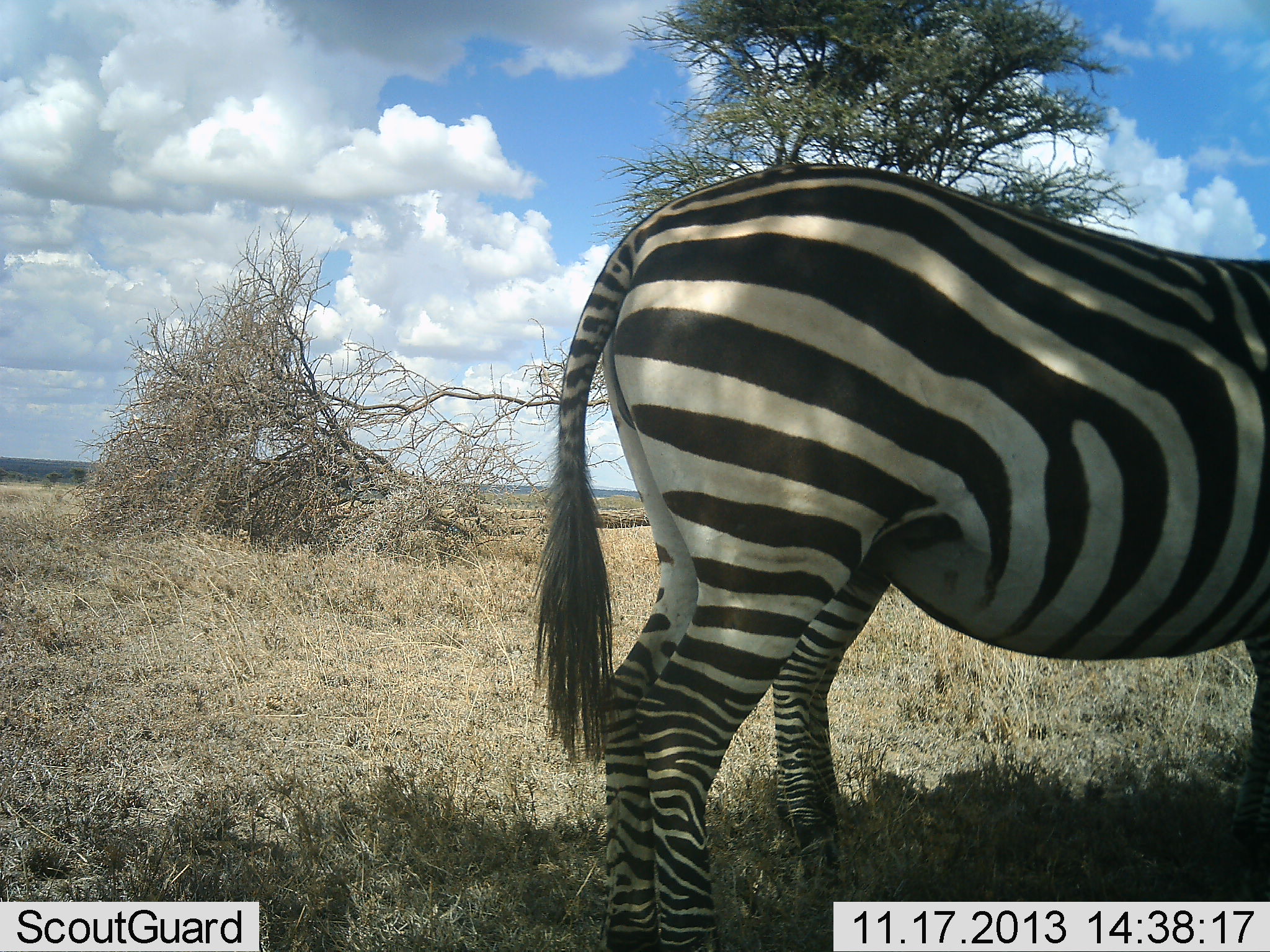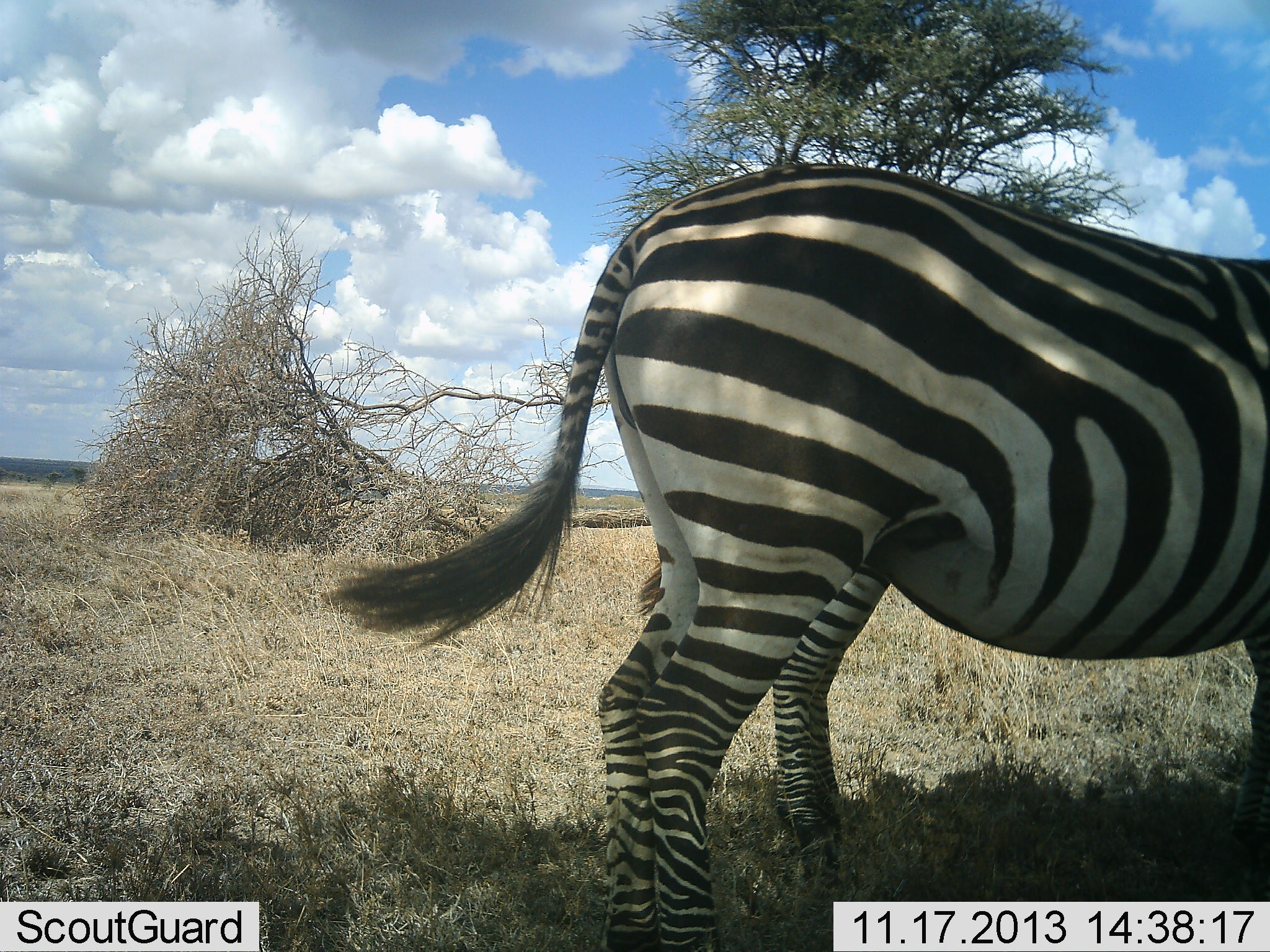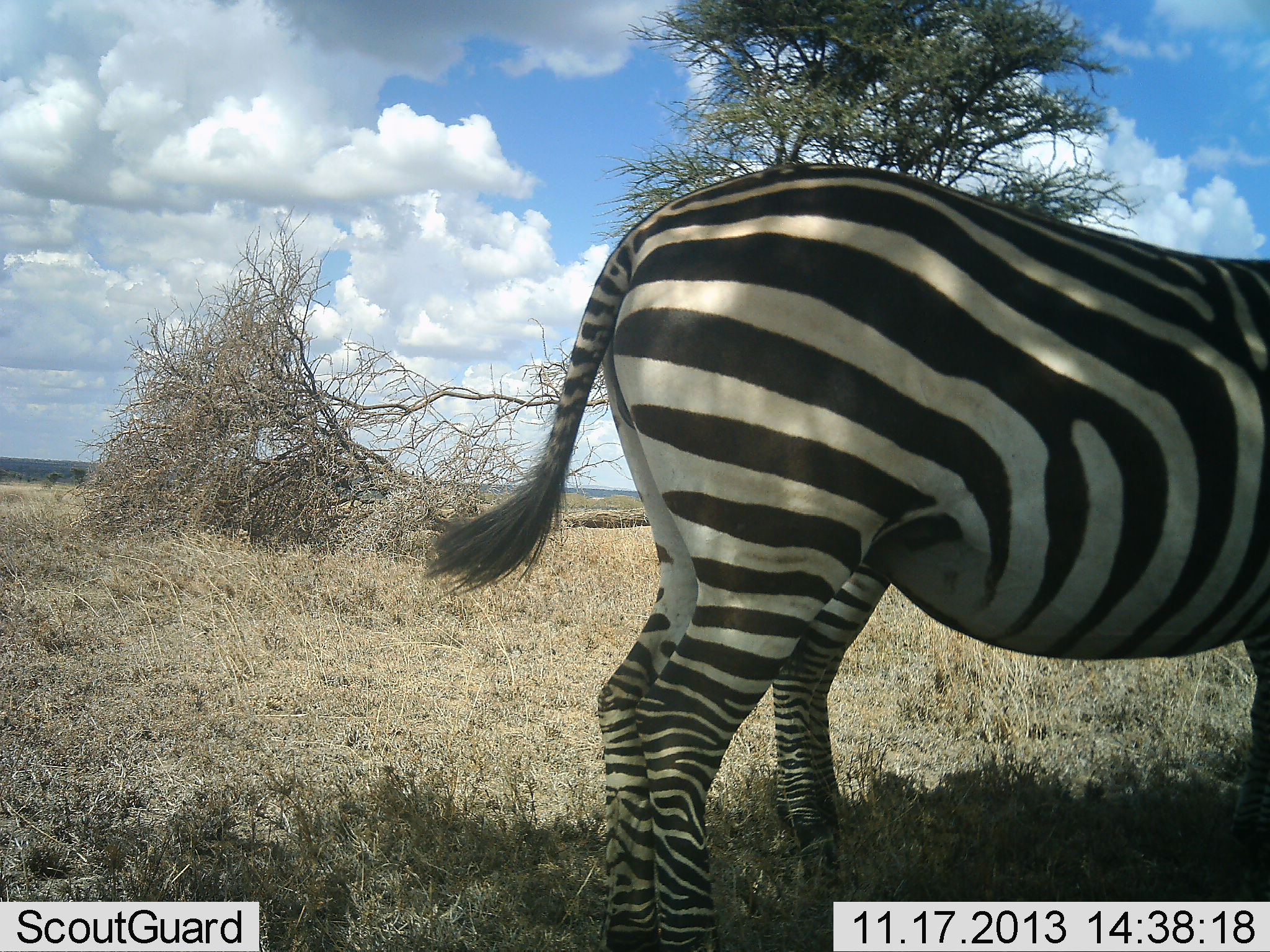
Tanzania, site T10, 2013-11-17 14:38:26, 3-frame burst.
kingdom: Animalia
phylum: Chordata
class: Mammalia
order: Perissodactyla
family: Equidae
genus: Equus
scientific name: Equus quagga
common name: plains zebra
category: zebra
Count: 2.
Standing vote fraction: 97%.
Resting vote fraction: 17%.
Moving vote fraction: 0%.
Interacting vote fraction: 0%.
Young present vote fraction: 0%.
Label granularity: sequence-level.